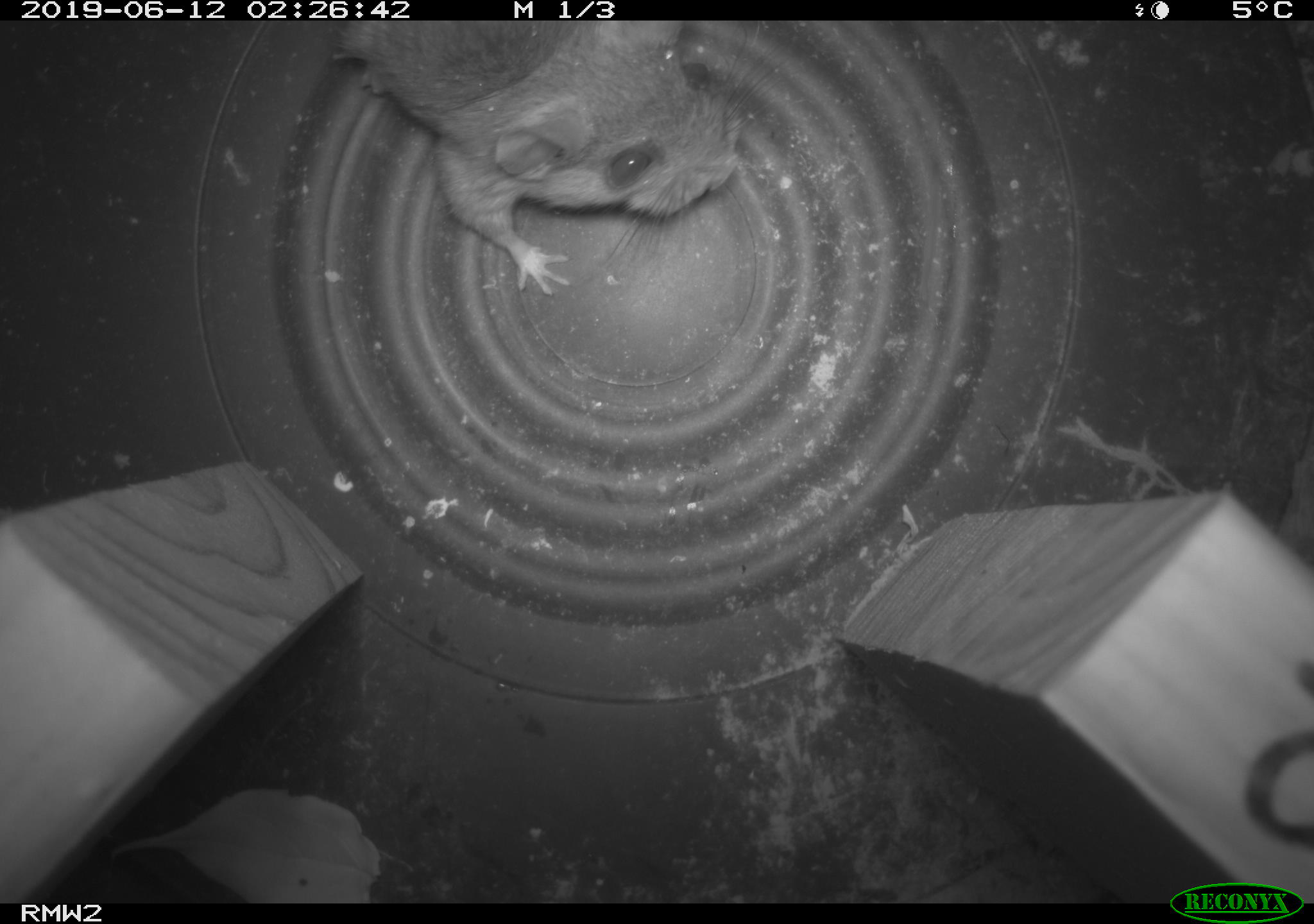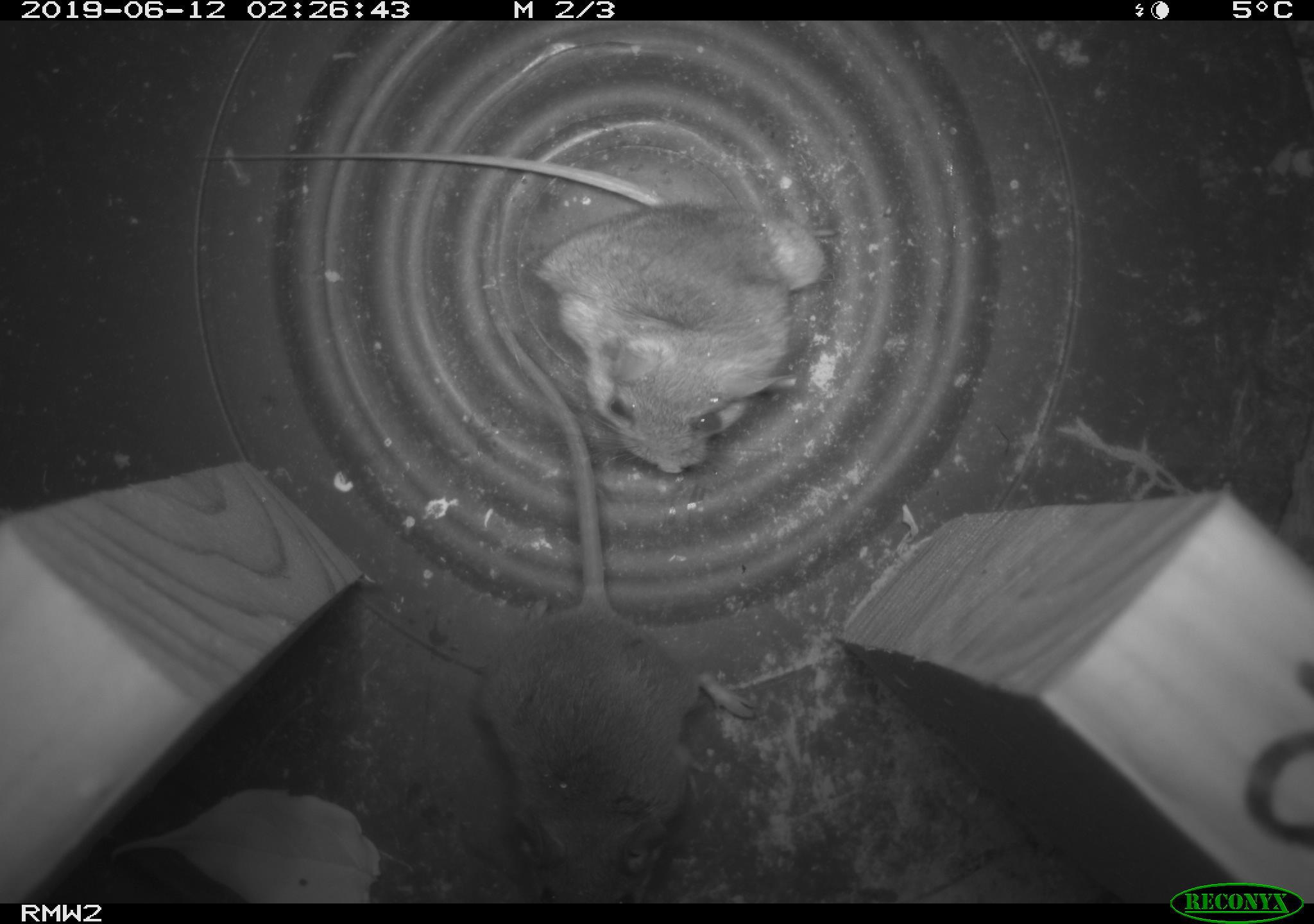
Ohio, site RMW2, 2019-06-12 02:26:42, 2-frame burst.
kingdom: Animalia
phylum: Chordata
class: Mammalia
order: Rodentia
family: Cricetidae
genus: Peromyscus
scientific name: Peromyscus leucopus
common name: white-footed mouse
White-footed mouse (Peromyscus leucopus).